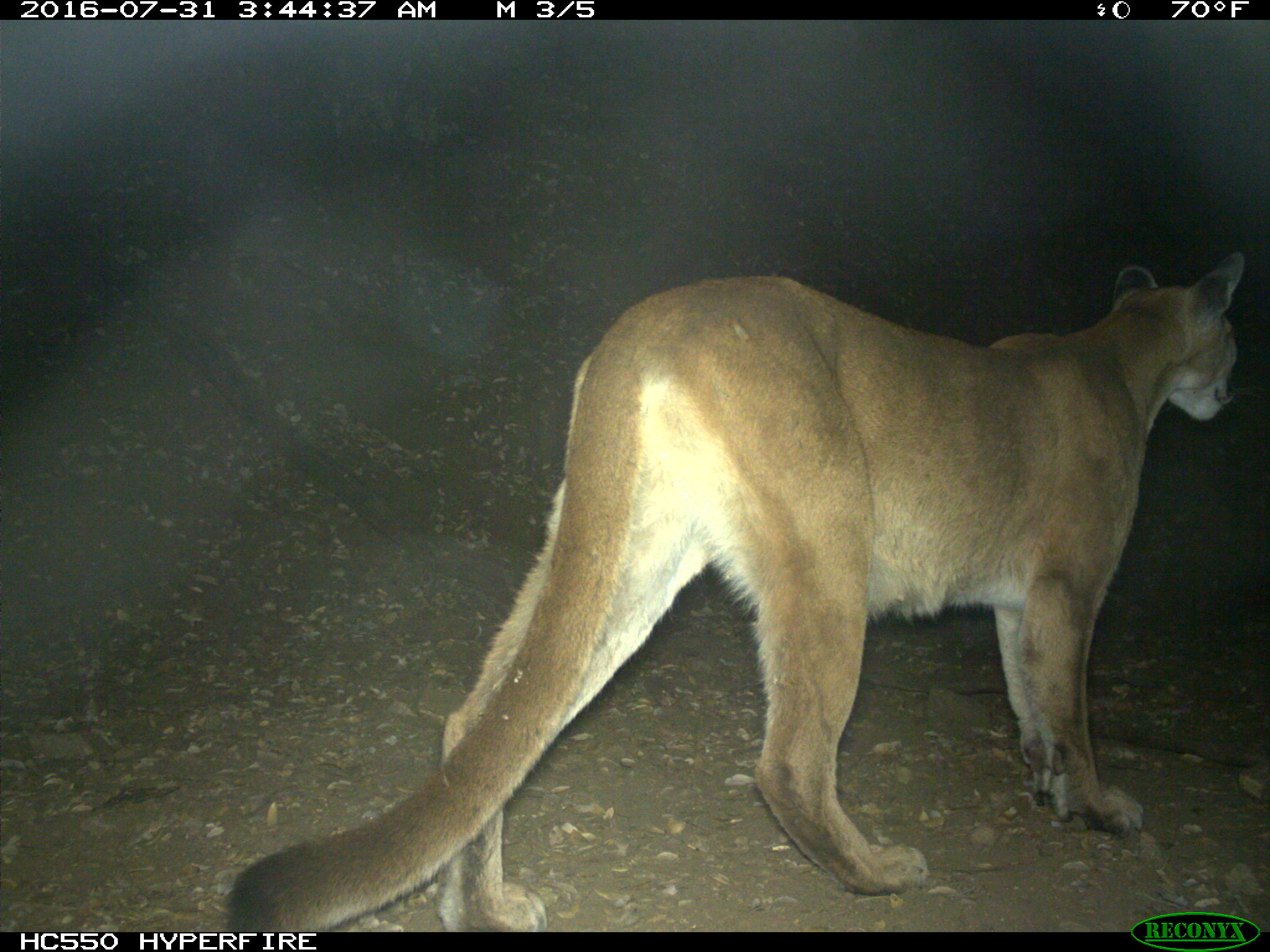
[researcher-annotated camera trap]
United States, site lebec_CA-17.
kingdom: Animalia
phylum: Chordata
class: Mammalia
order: Carnivora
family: Felidae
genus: Puma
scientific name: Puma concolor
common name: mountain lion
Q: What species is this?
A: Puma concolor (mountain lion).